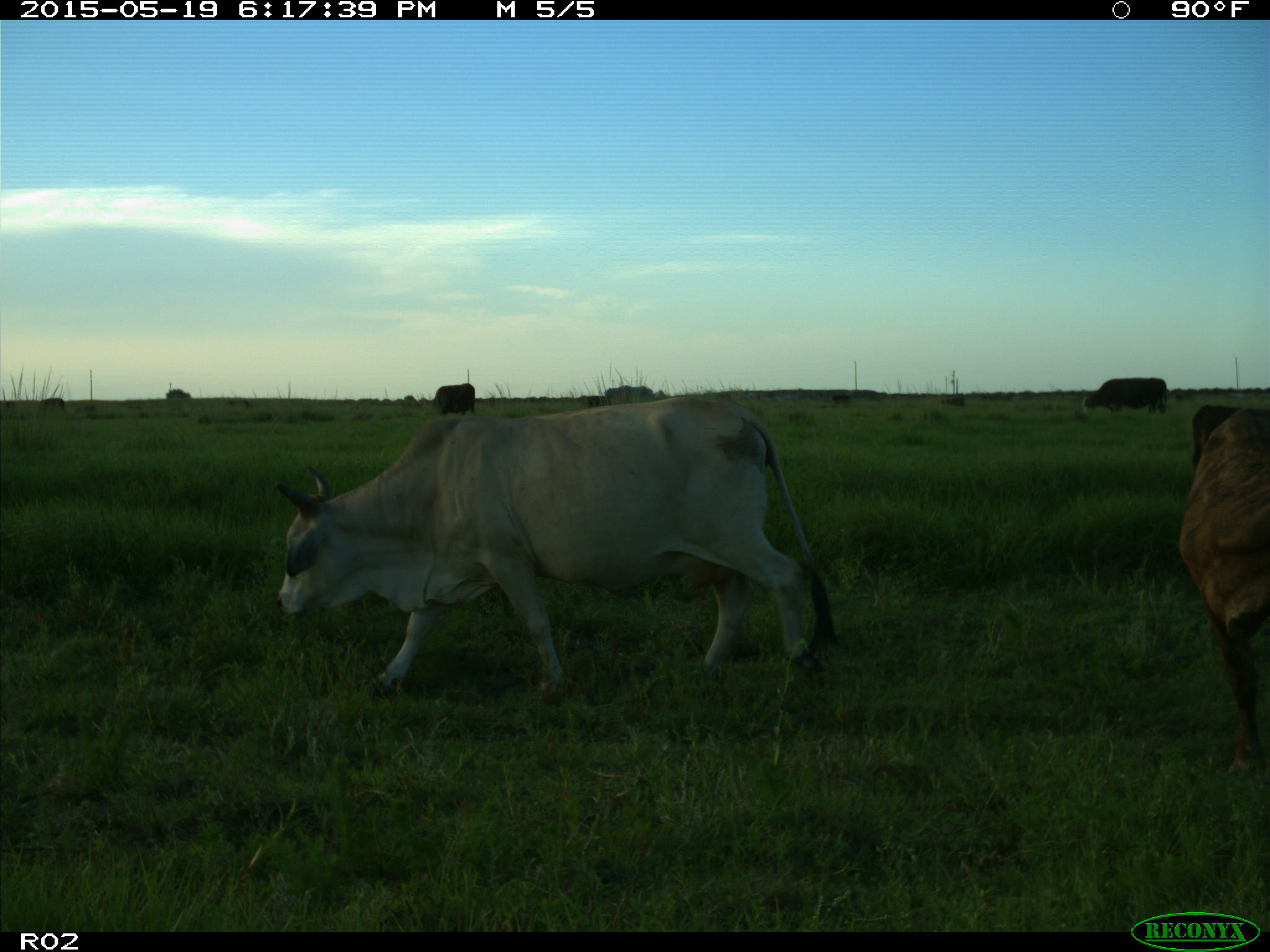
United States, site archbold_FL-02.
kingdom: Animalia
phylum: Chordata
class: Mammalia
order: Artiodactyla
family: Bovidae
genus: Bos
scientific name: Bos taurus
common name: domestic cow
Bos taurus (domestic cow).